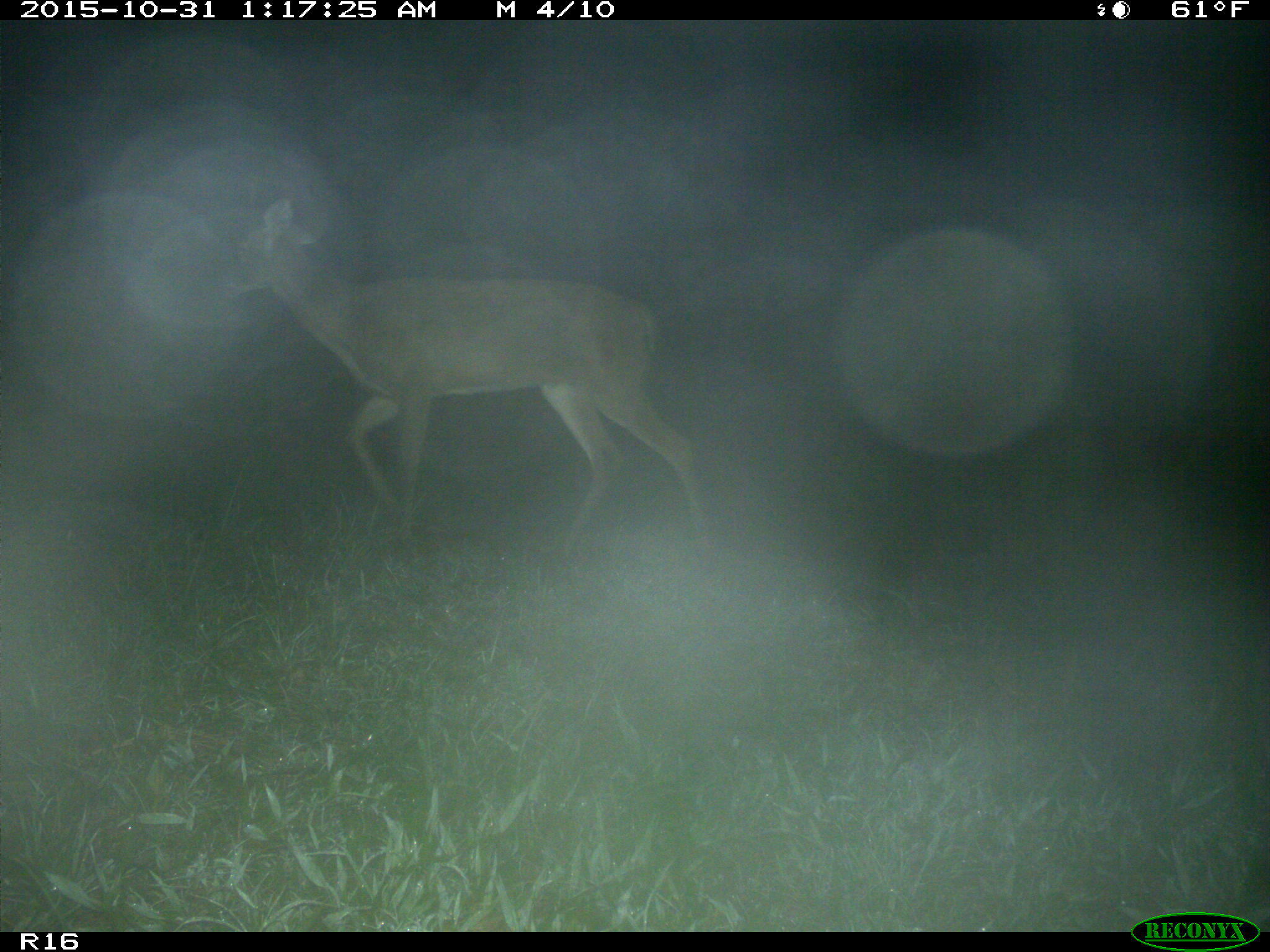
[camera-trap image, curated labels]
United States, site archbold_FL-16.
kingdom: Animalia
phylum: Chordata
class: Mammalia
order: Artiodactyla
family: Cervidae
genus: Odocoileus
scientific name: Odocoileus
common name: deer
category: unidentified deer